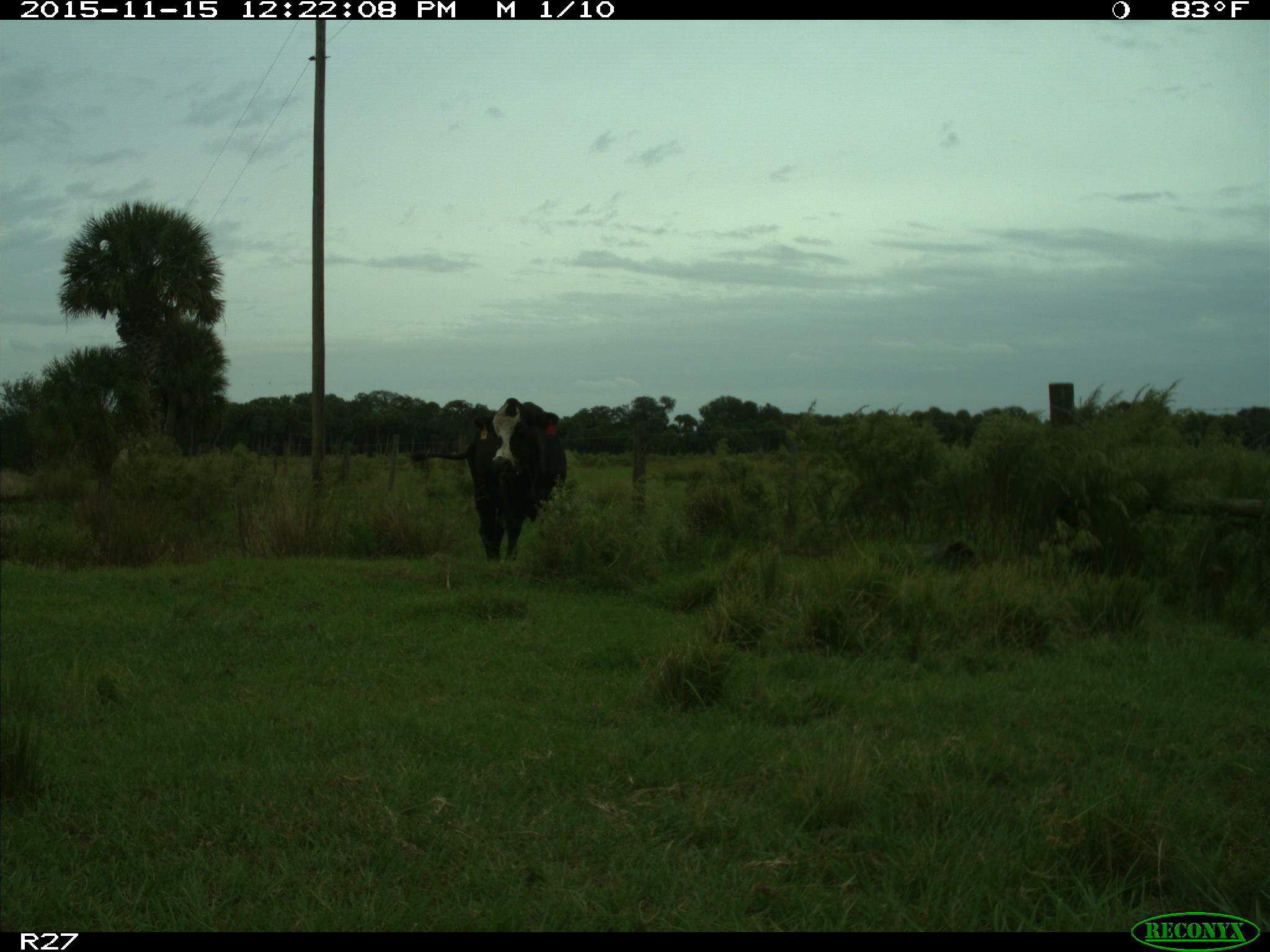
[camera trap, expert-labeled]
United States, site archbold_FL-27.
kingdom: Animalia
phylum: Chordata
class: Mammalia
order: Artiodactyla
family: Bovidae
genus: Bos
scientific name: Bos taurus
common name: domestic cow